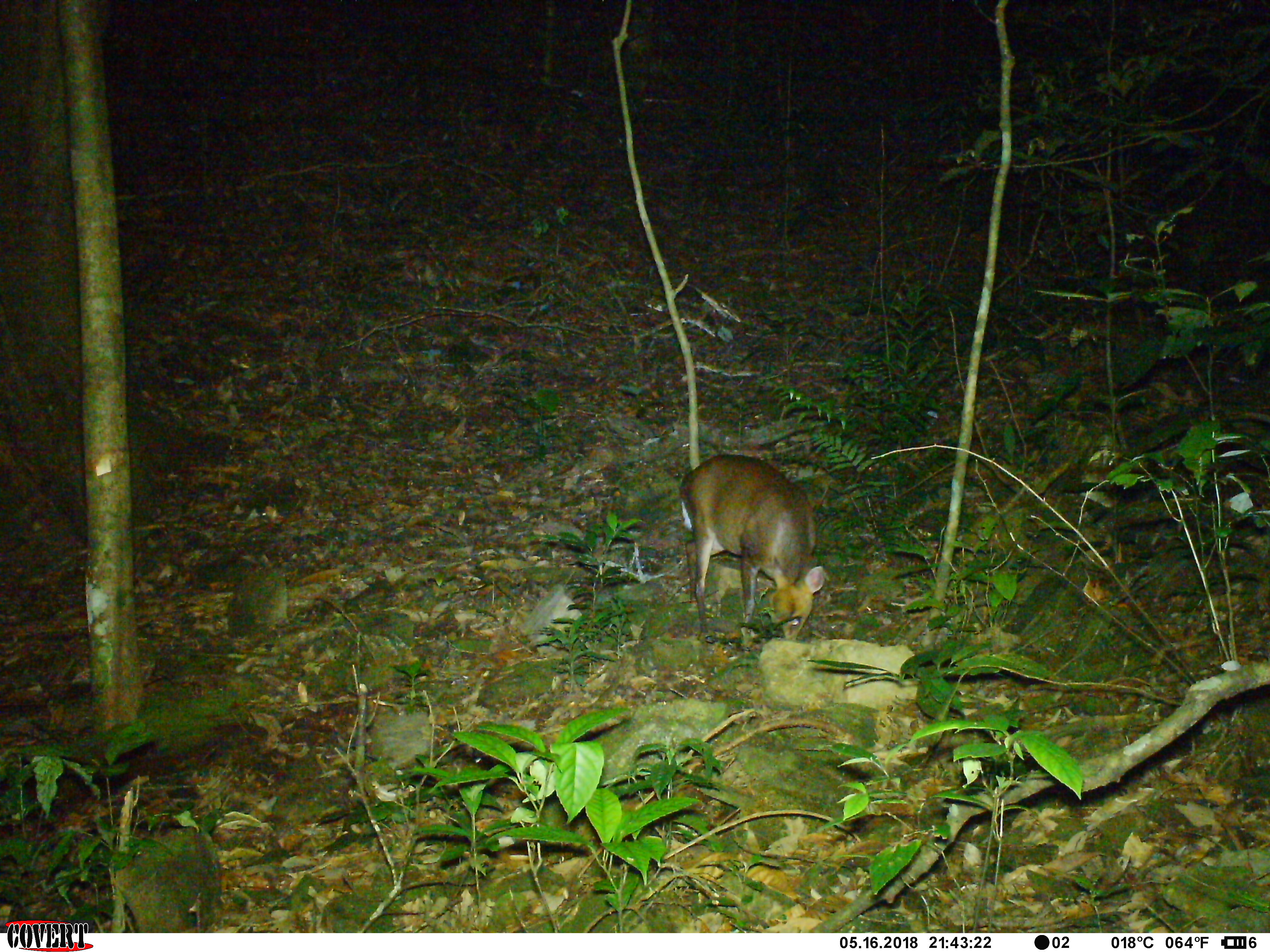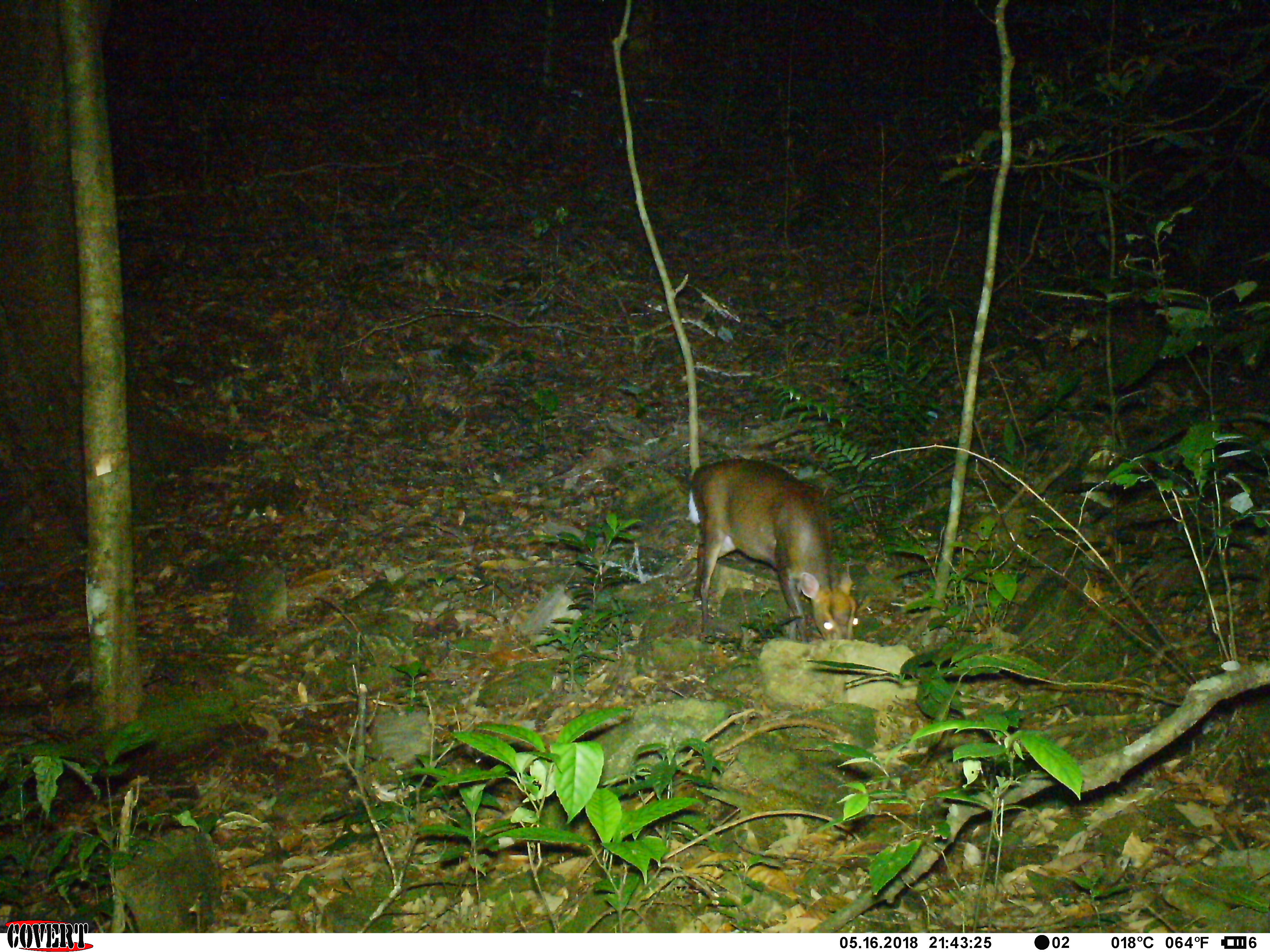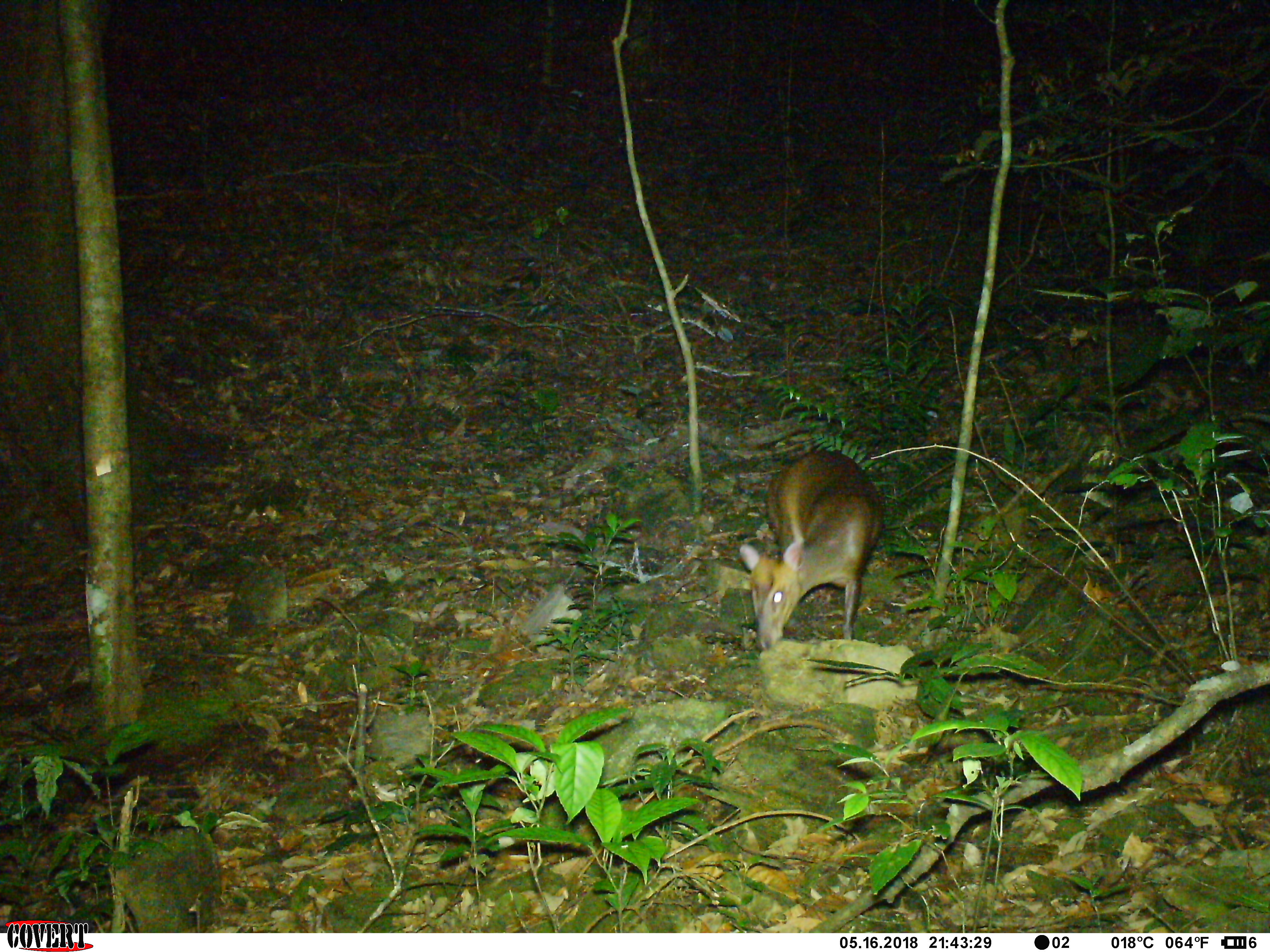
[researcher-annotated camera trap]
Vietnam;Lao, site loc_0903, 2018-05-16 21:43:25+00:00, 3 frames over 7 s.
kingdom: Animalia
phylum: Chordata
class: Mammalia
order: Artiodactyla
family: Cervidae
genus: Muntiacus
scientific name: Muntiacus rooseveltorum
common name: roosevelt's muntjac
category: roosevelts muntjac group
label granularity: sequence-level